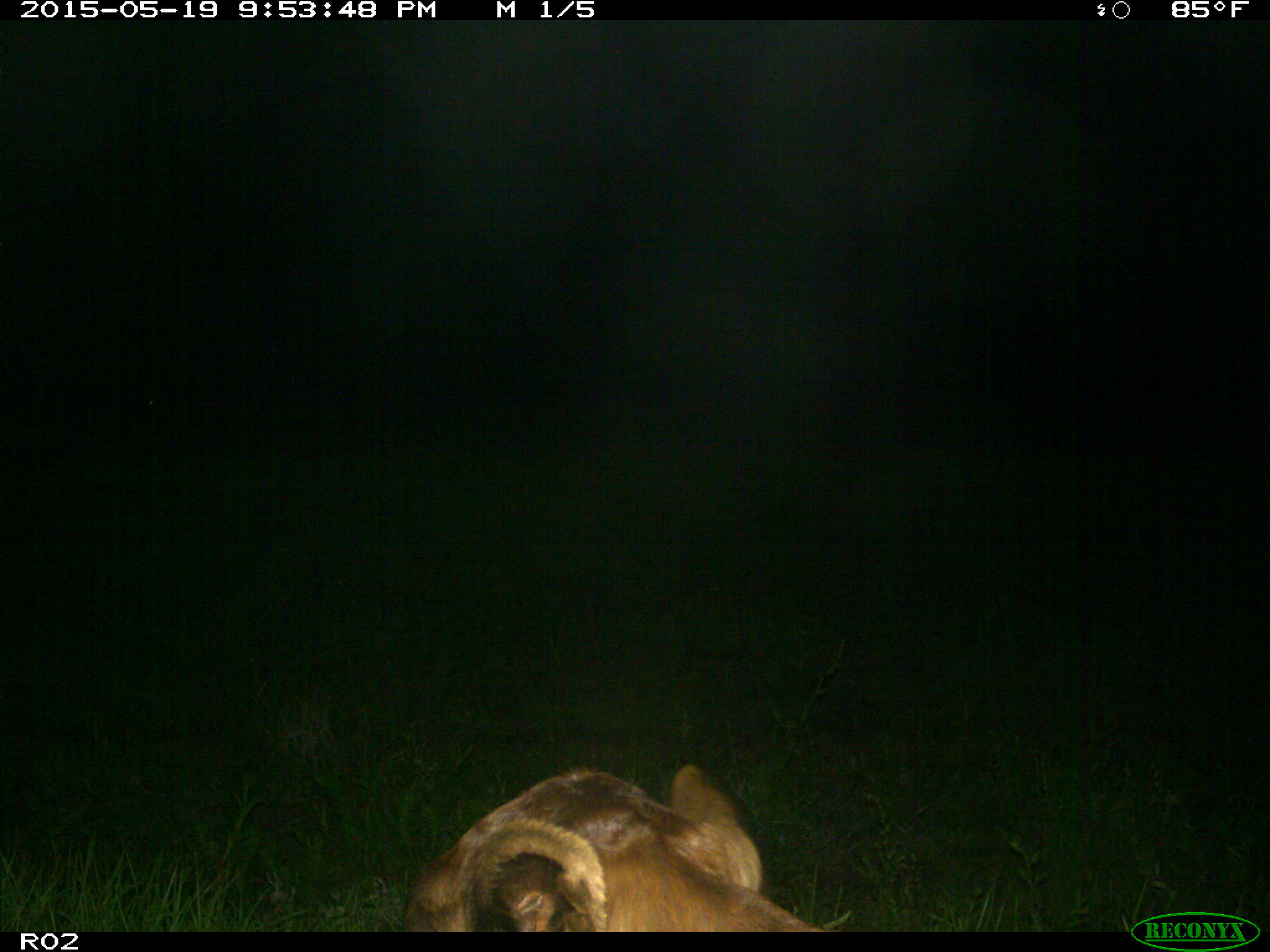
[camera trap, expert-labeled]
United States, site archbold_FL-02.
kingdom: Animalia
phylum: Chordata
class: Mammalia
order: Artiodactyla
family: Bovidae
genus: Bos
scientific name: Bos taurus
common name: domestic cow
Bos taurus (domestic cow).